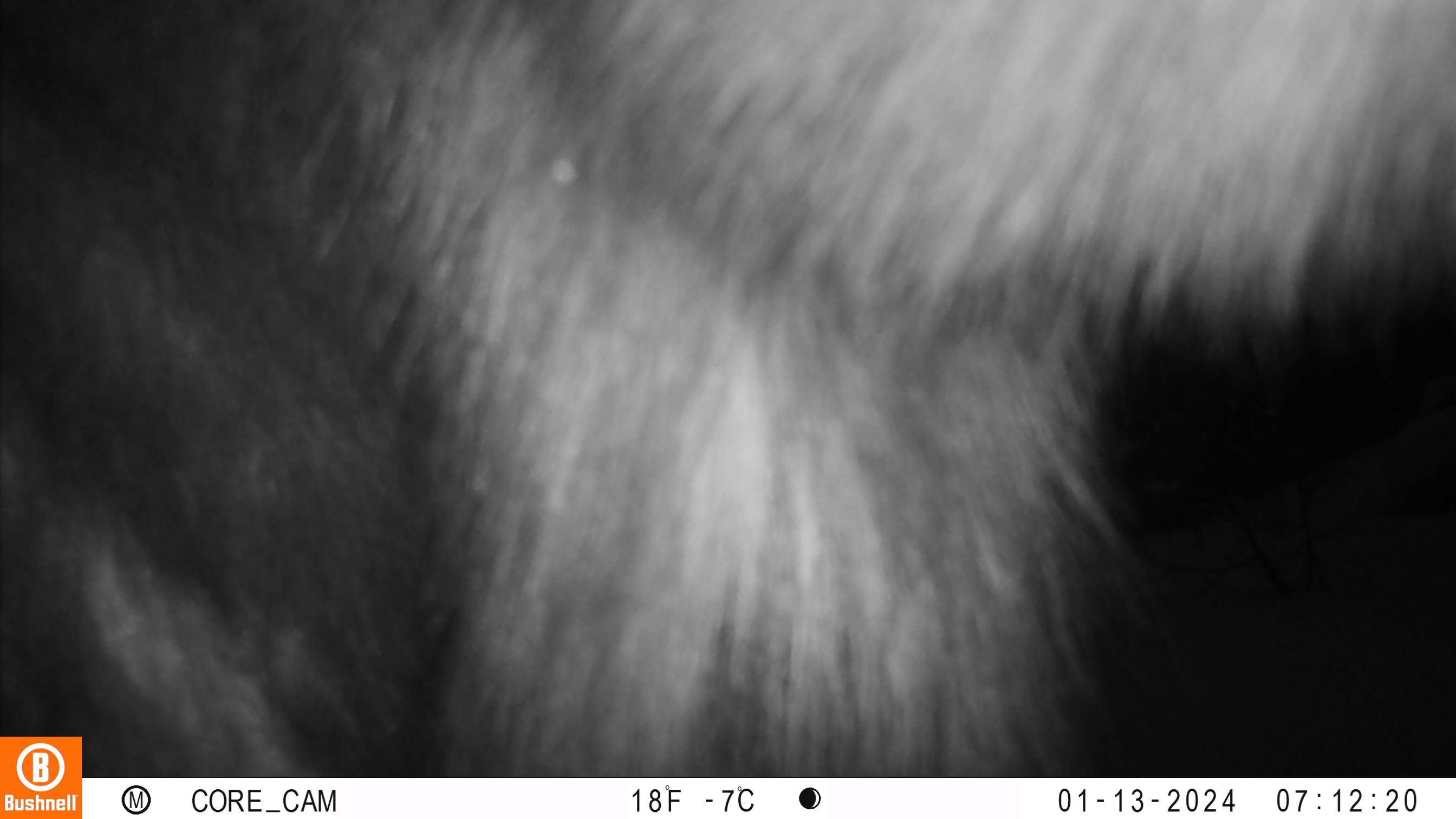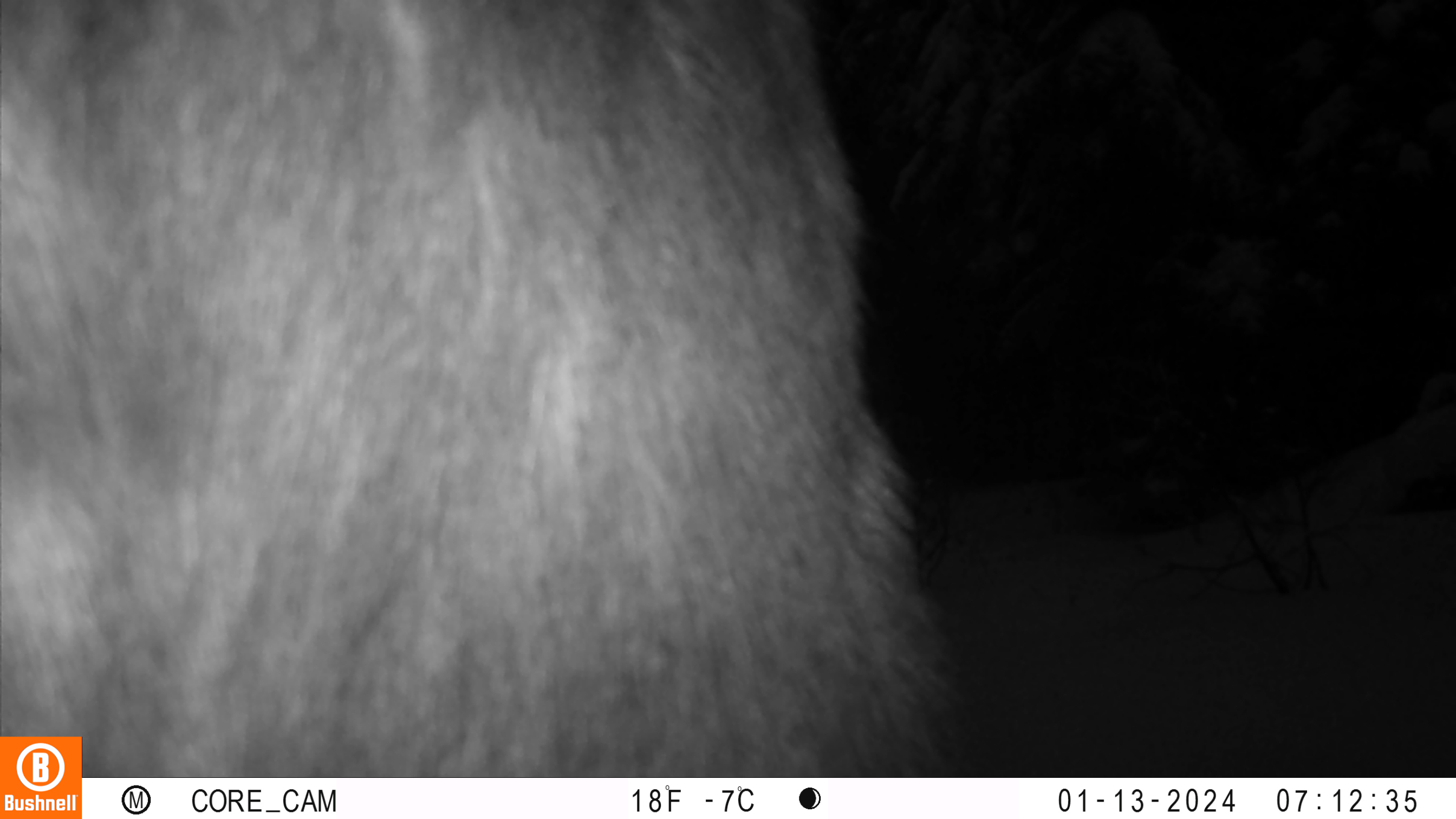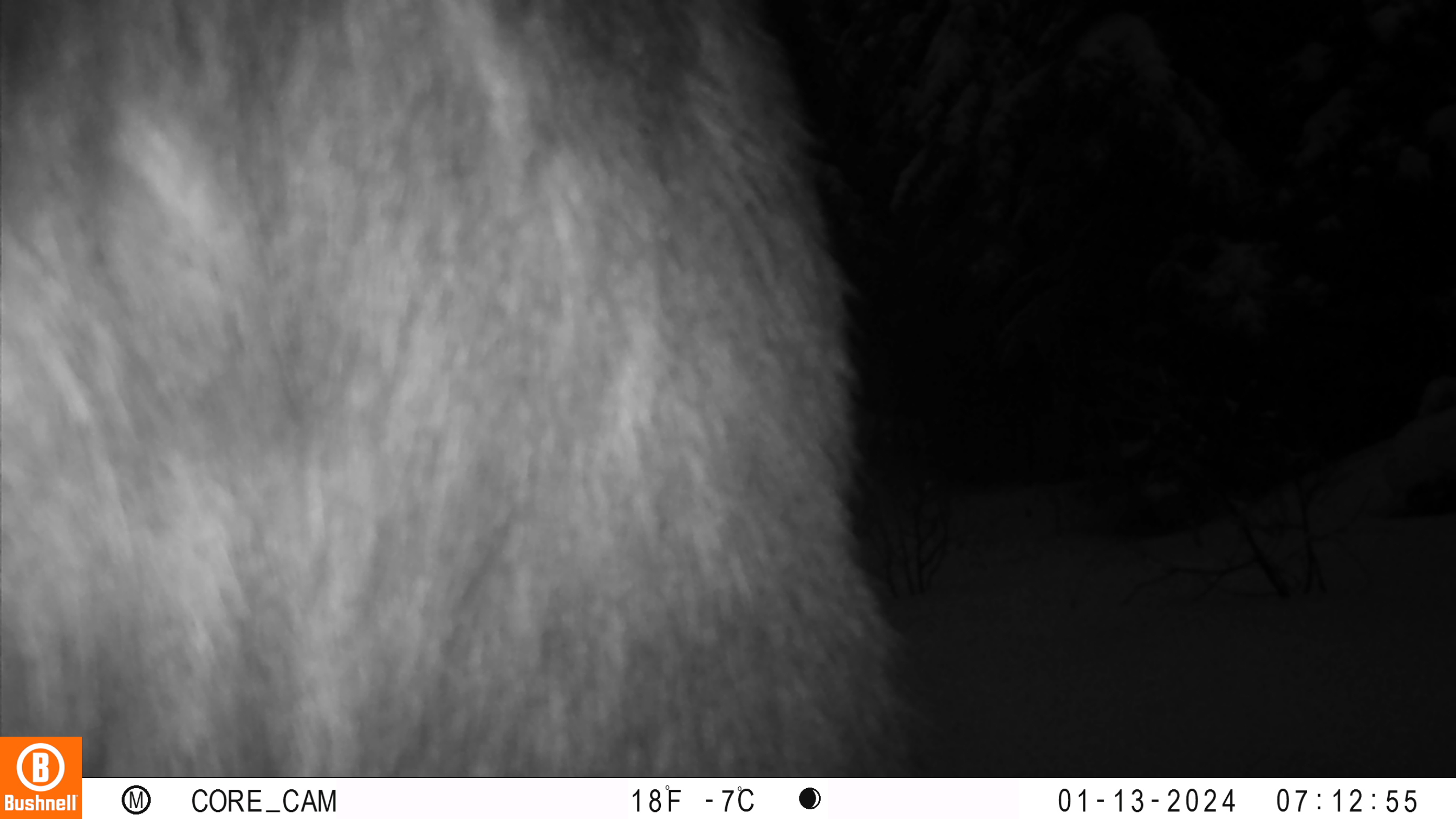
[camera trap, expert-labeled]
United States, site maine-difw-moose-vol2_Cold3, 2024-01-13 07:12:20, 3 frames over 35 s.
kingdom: Animalia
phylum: Chordata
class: Mammalia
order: Artiodactyla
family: Cervidae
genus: Alces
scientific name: Alces alces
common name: moose